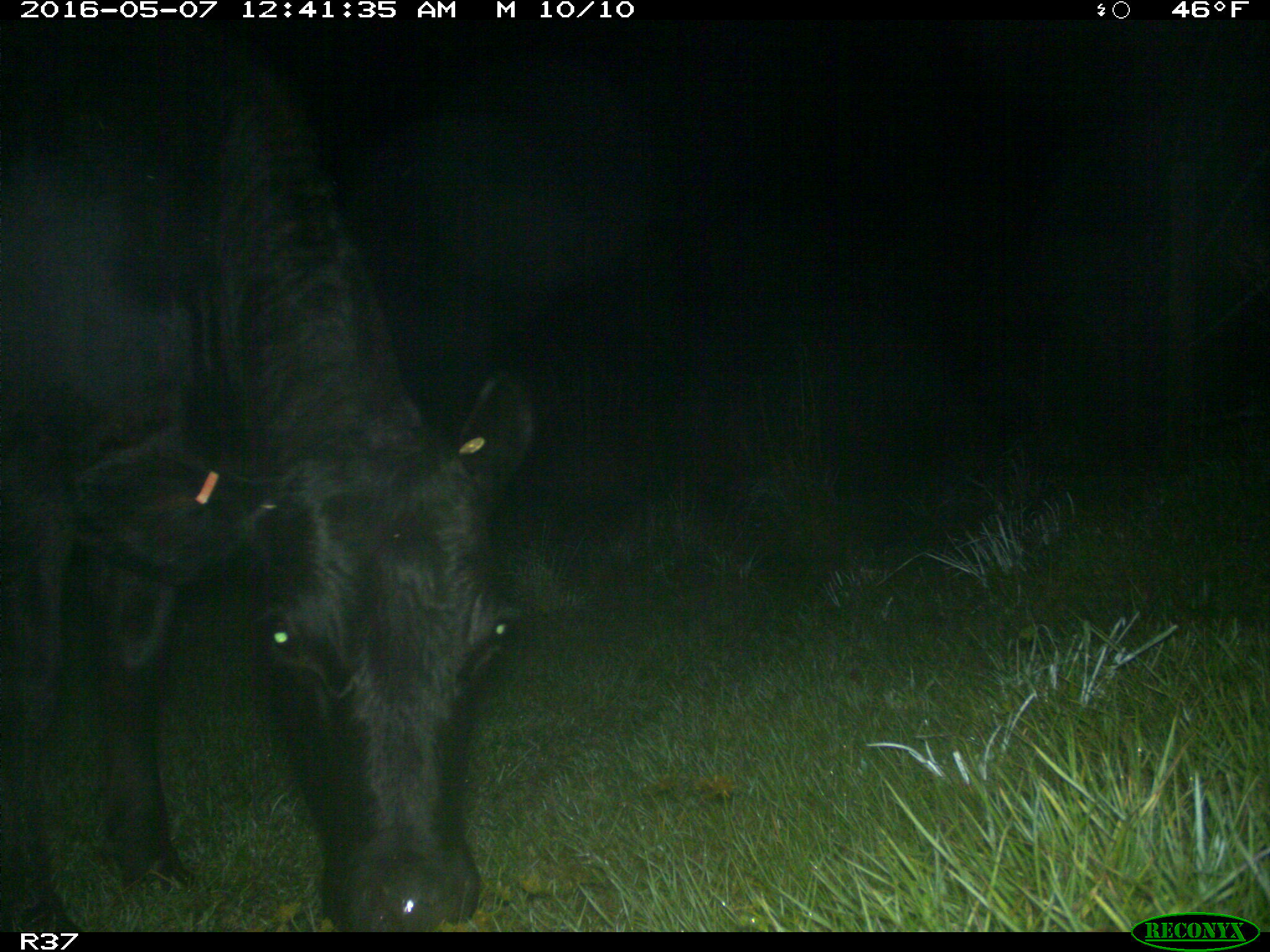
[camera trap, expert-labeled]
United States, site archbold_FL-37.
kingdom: Animalia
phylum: Chordata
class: Mammalia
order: Artiodactyla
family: Bovidae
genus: Bos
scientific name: Bos taurus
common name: domestic cow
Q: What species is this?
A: Bos taurus (domestic cow).